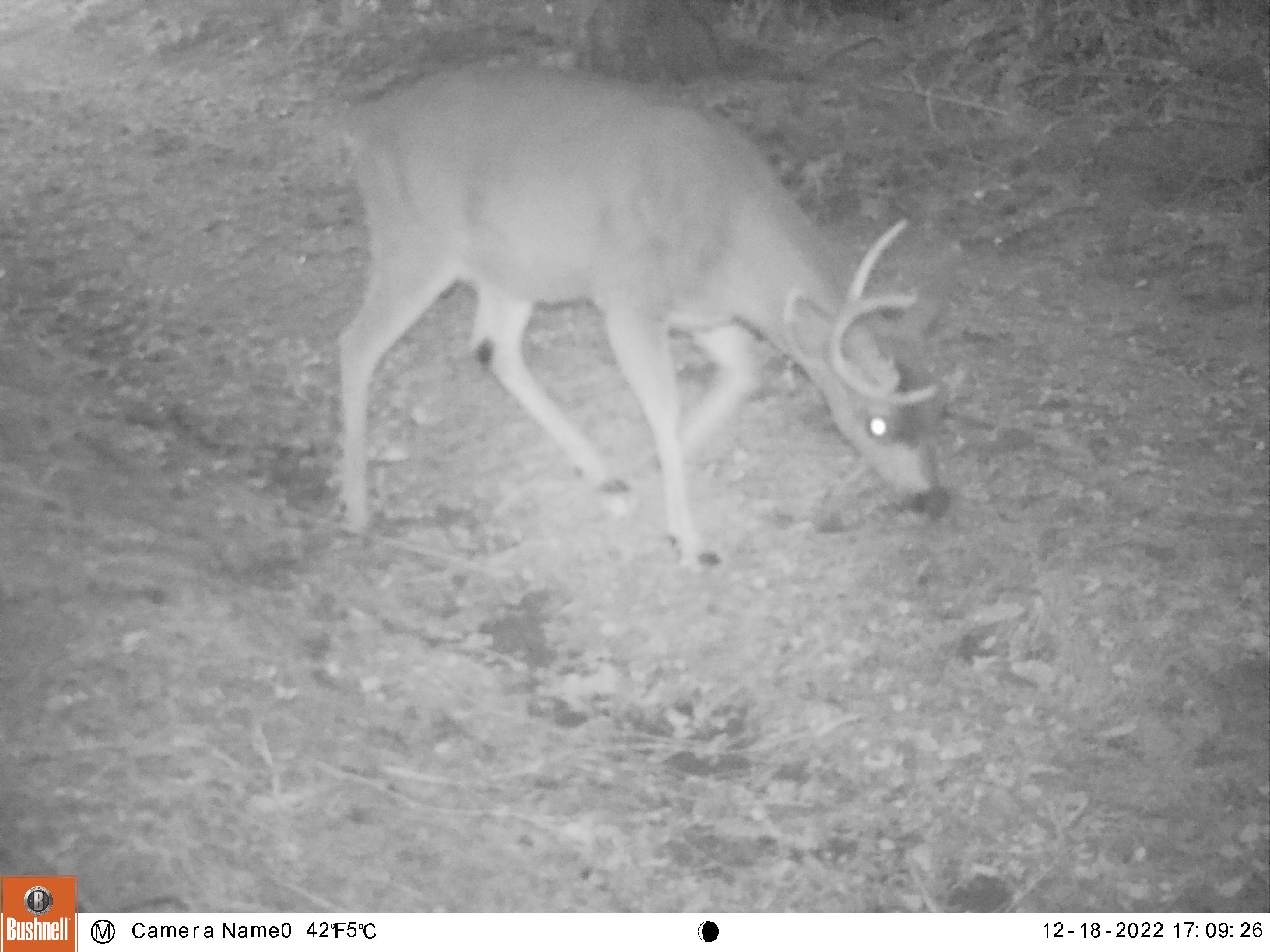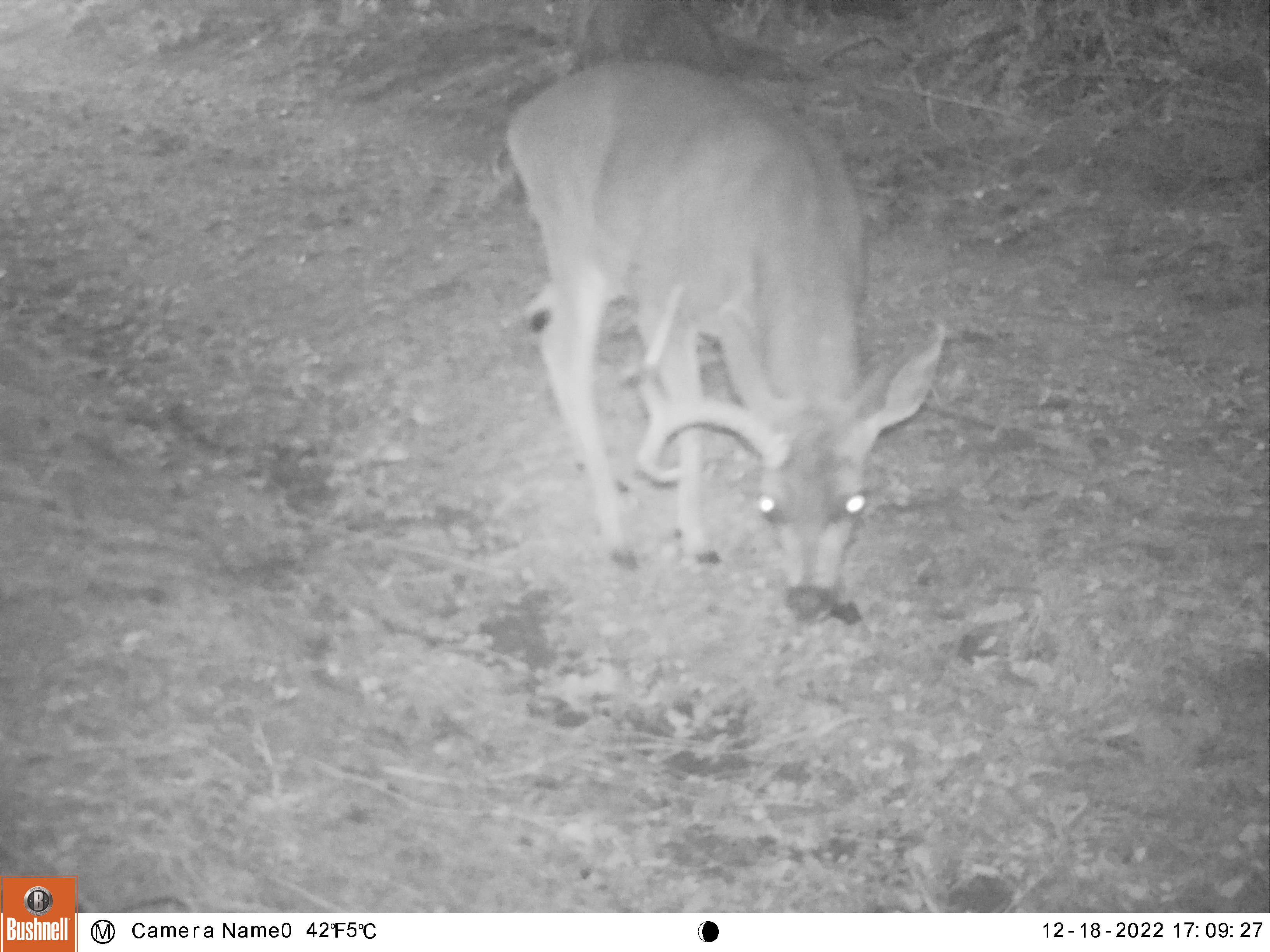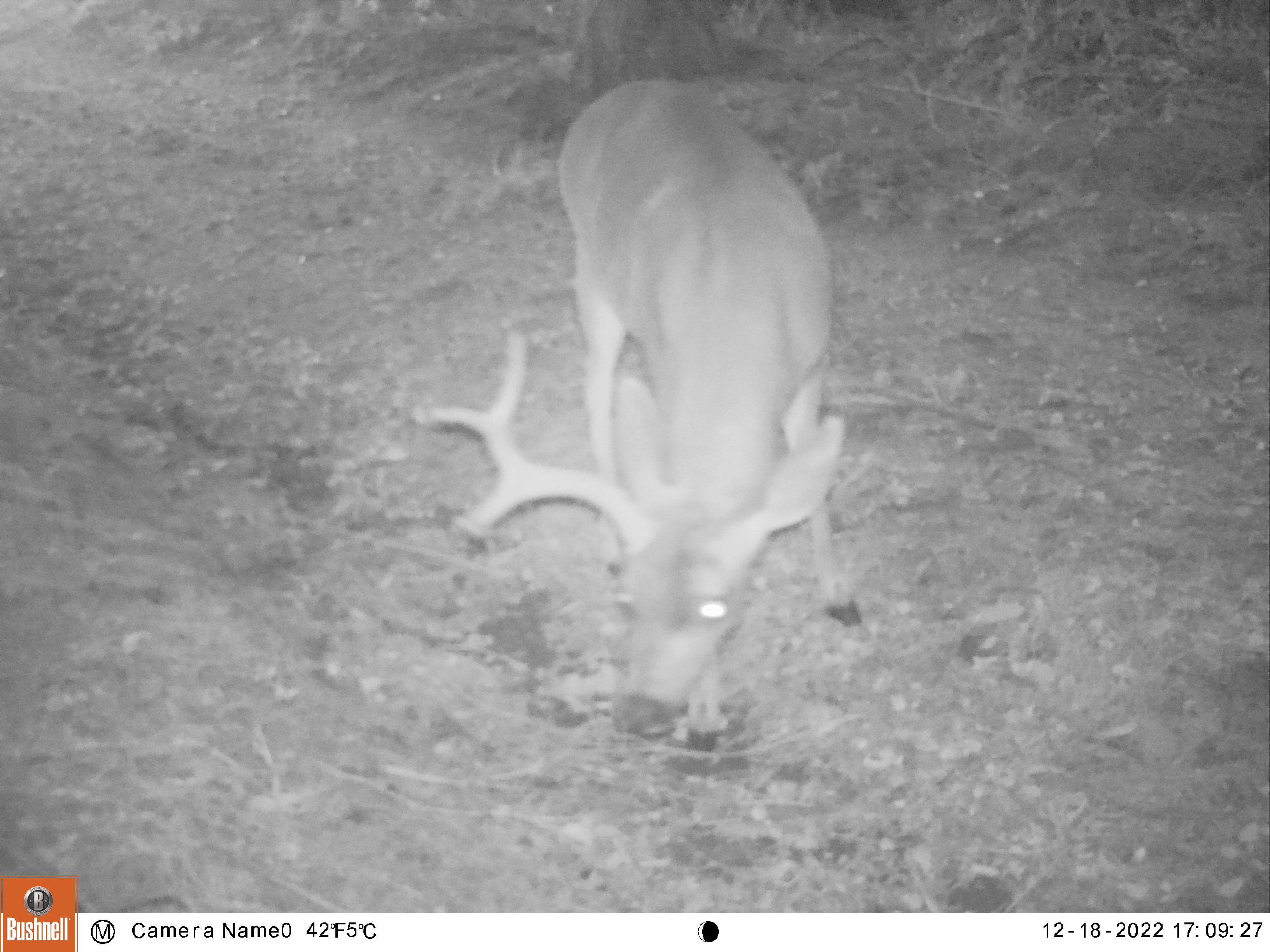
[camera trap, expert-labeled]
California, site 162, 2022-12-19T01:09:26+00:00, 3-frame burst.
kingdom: Animalia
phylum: Chordata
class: Mammalia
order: Artiodactyla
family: Cervidae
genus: Odocoileus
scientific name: Odocoileus hemionus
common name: mule deer